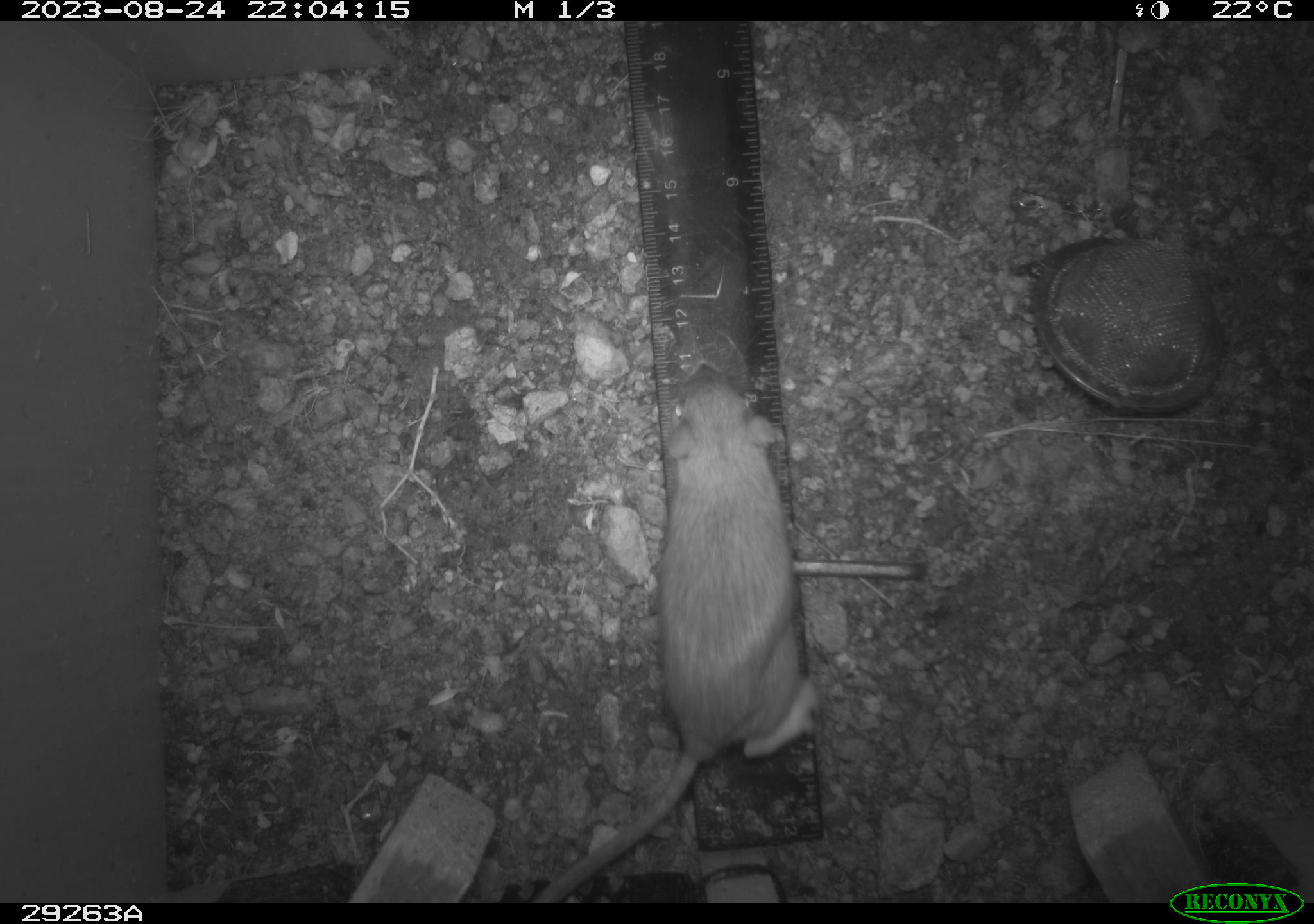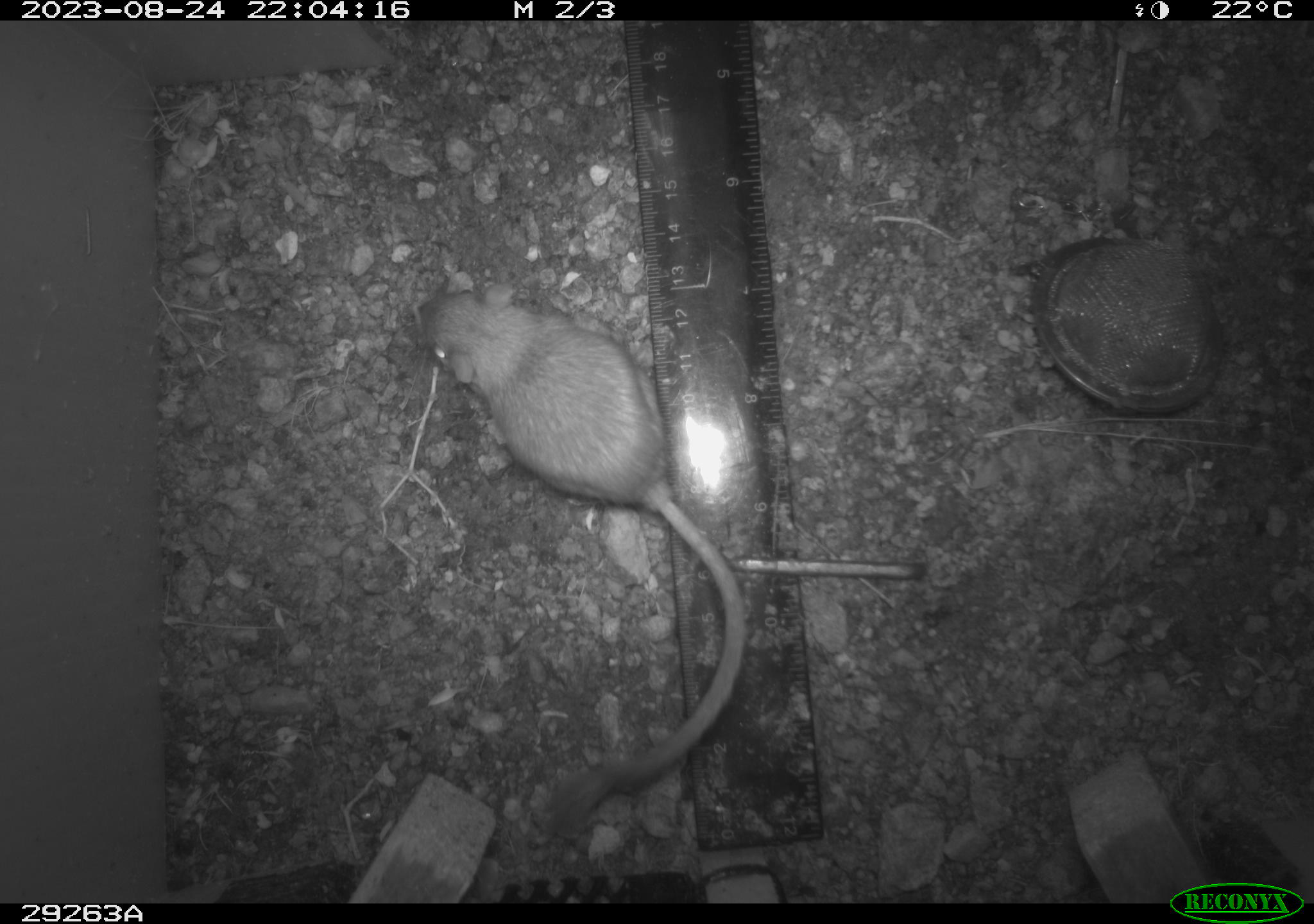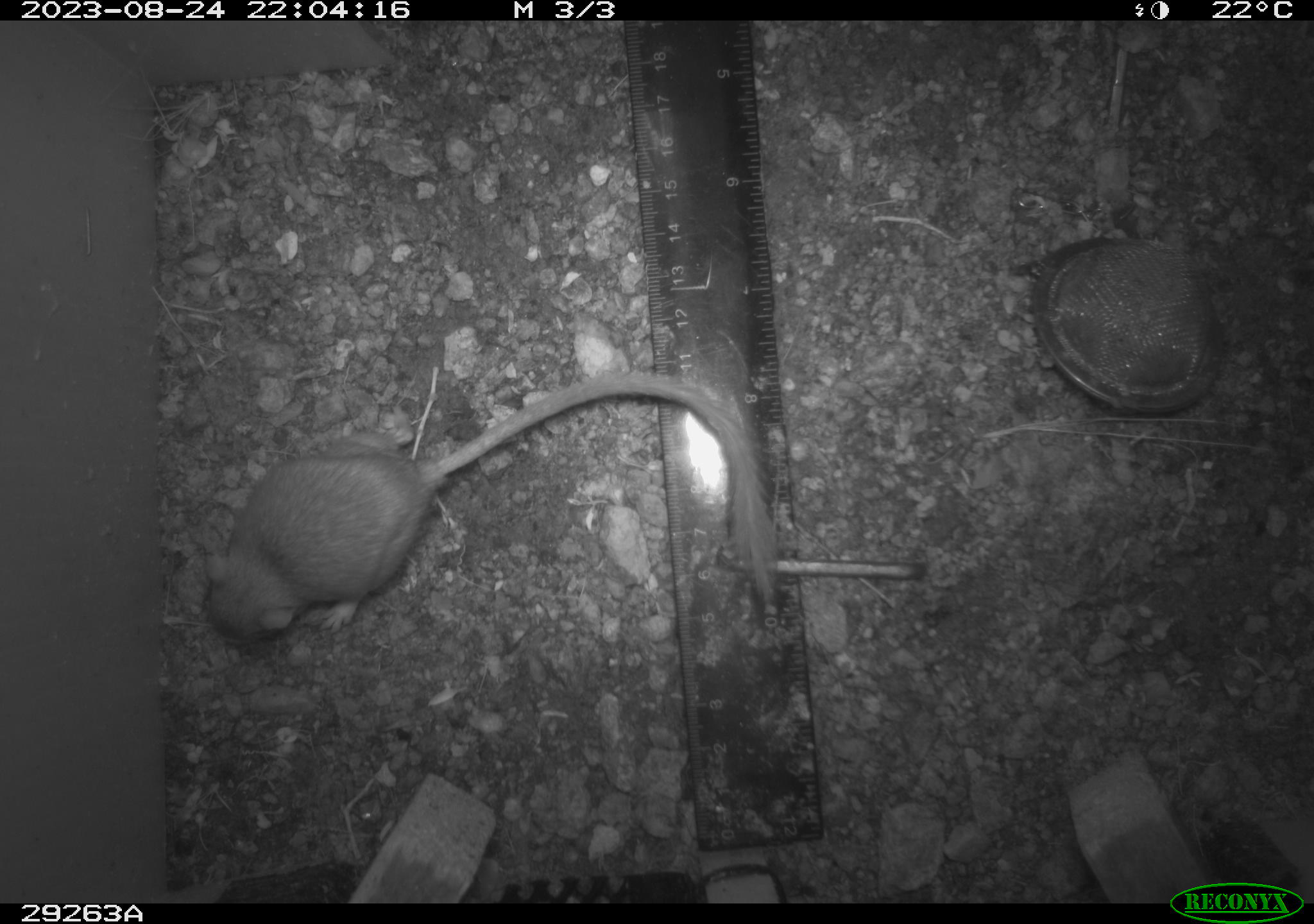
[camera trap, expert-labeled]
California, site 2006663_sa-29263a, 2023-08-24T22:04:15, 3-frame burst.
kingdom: Animalia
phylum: Chordata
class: Mammalia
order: Rodentia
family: Heteromyidae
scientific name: Heteromyidae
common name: kangaroo rats and pocket mice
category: heteromyidae family